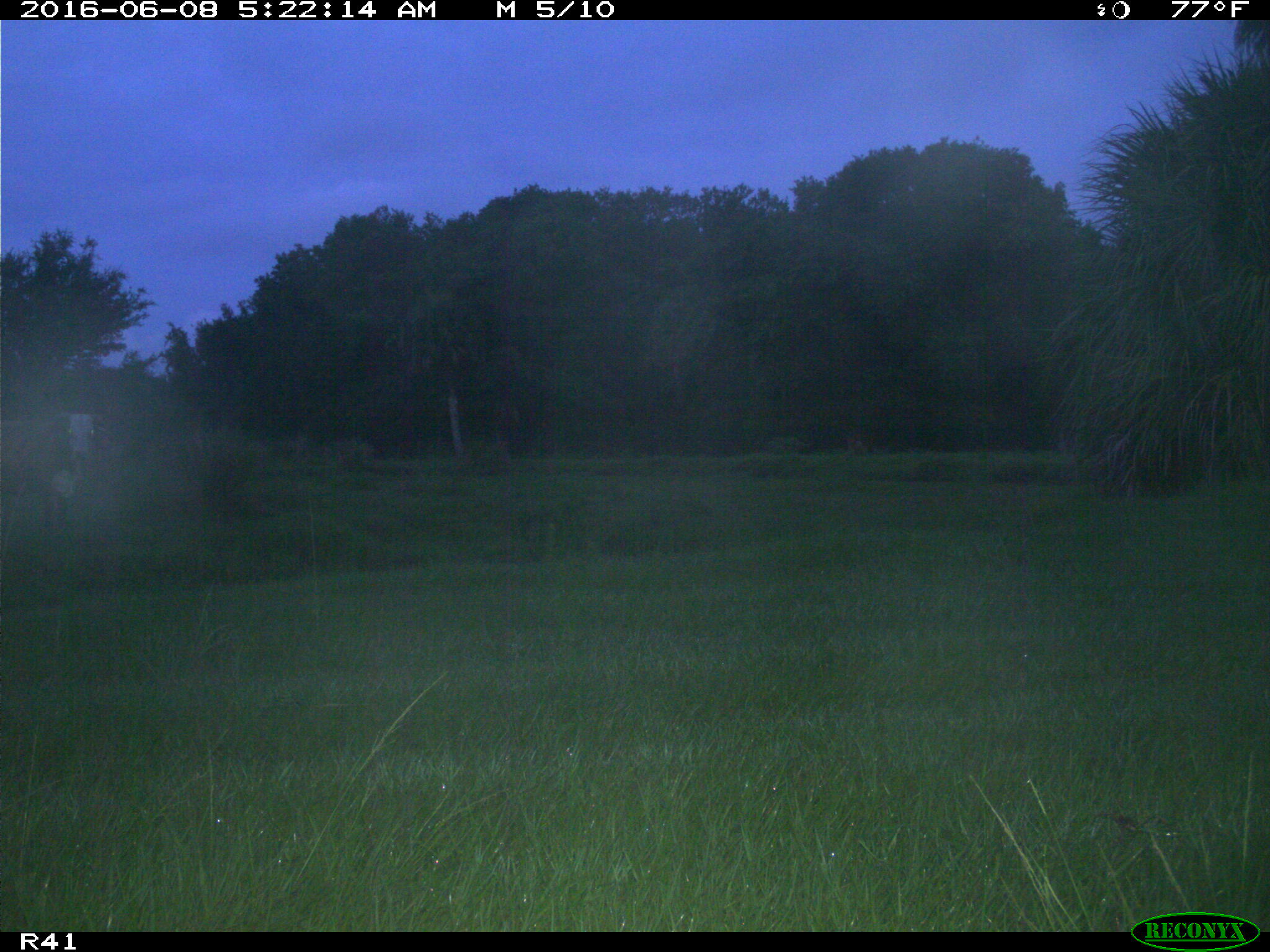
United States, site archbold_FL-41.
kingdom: Animalia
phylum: Chordata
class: Mammalia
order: Artiodactyla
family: Bovidae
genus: Bos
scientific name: Bos taurus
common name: domestic cow